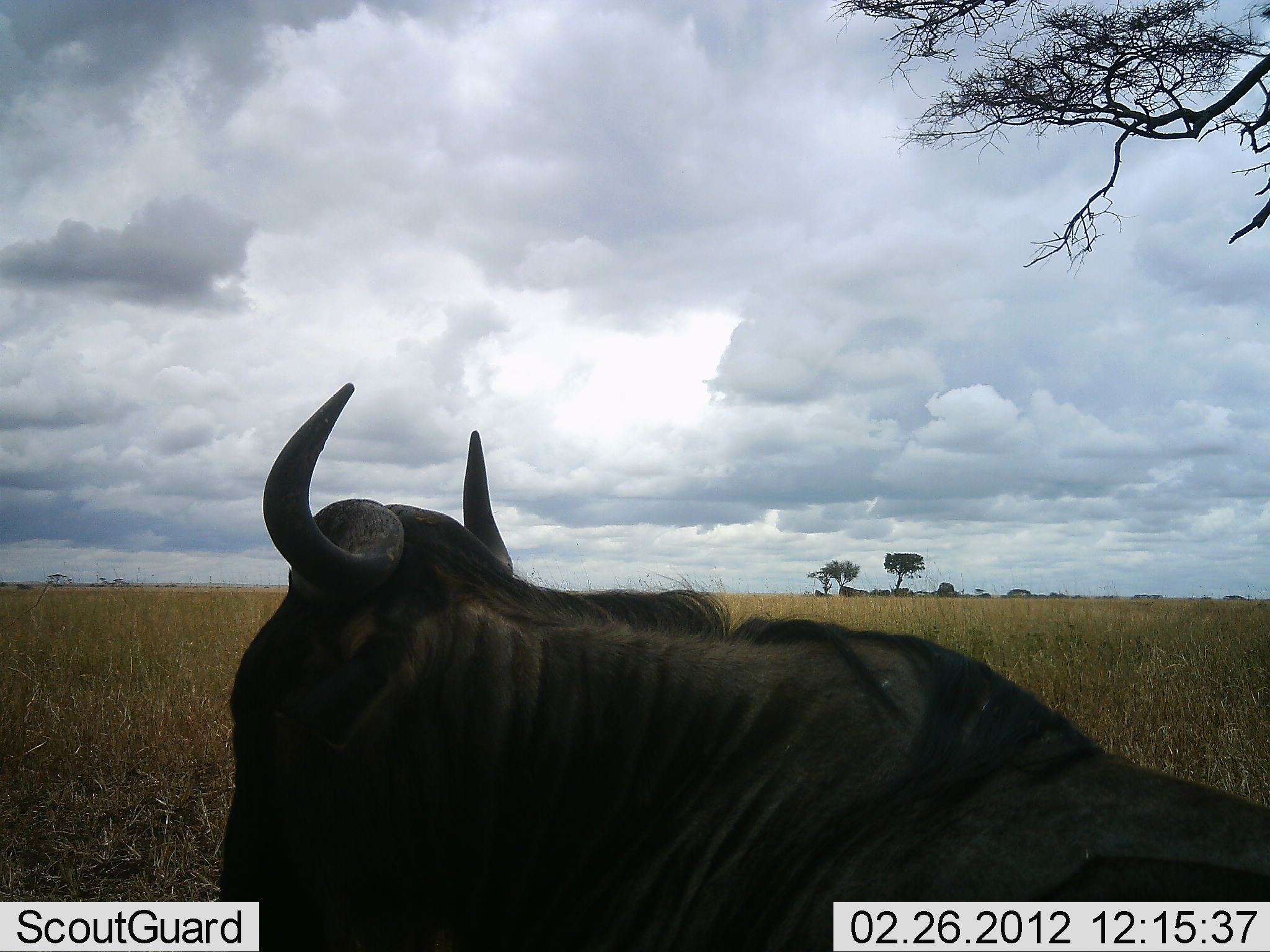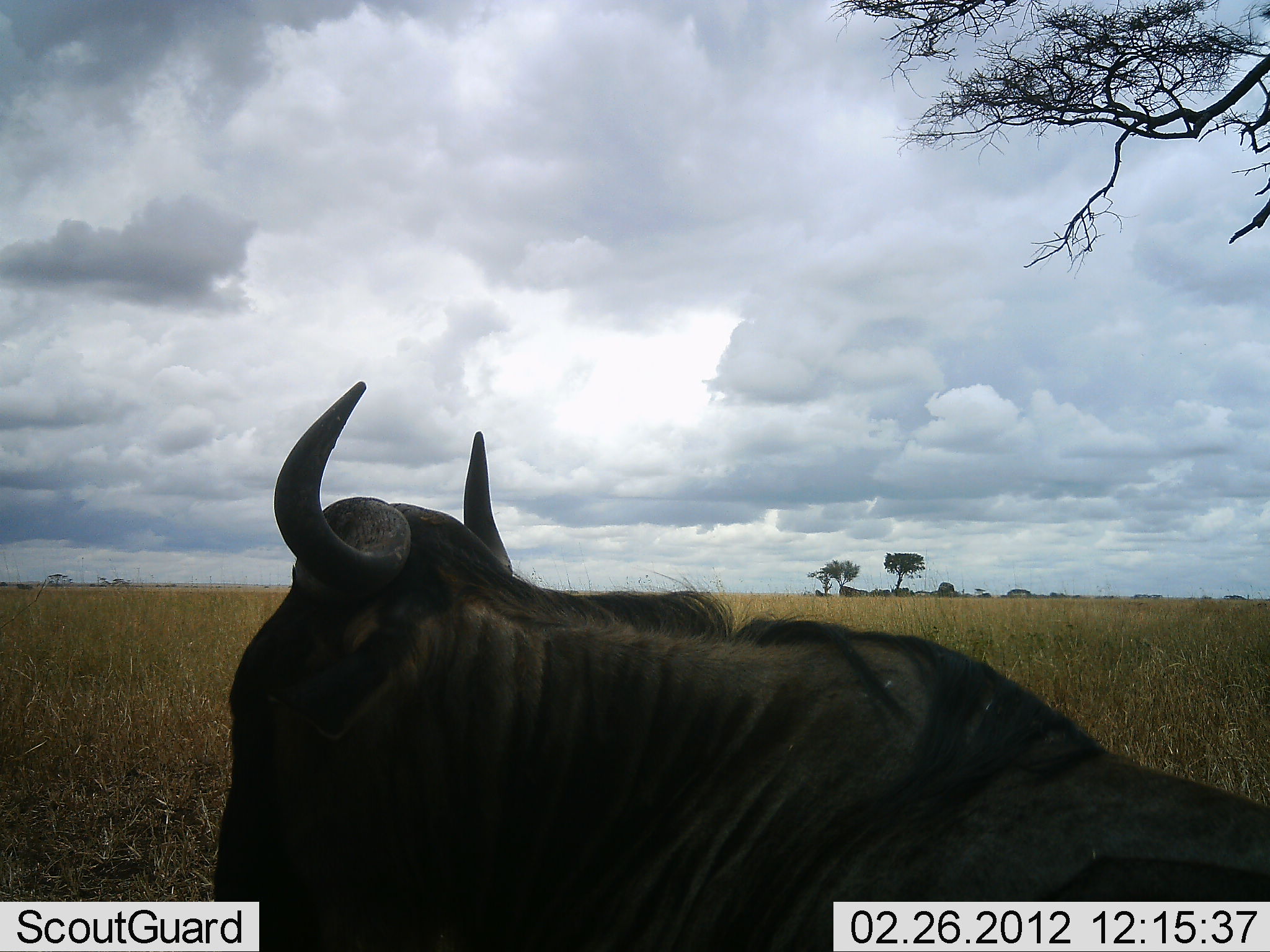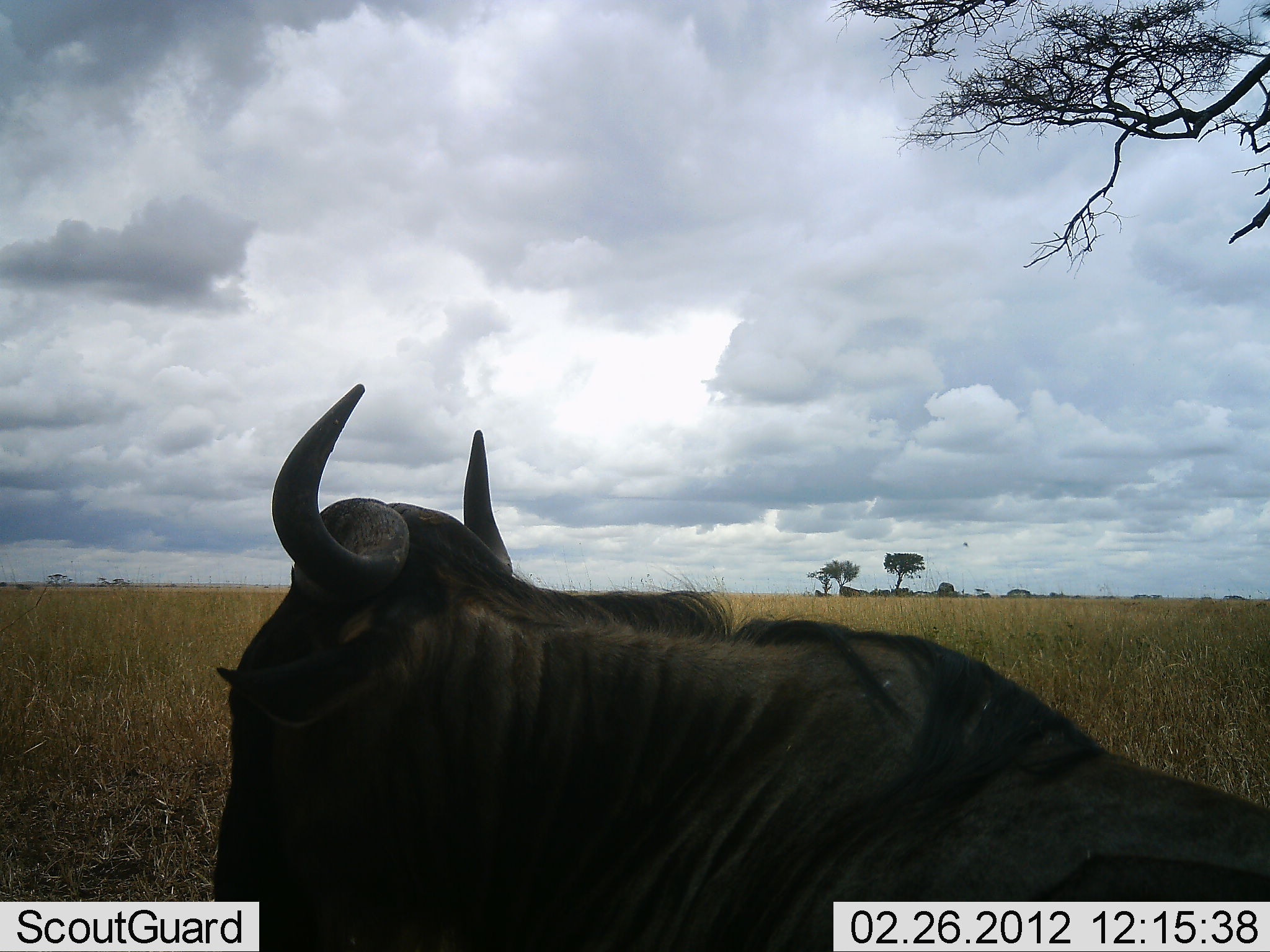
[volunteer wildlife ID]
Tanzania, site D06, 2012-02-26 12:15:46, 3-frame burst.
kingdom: Animalia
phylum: Chordata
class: Mammalia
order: Artiodactyla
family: Bovidae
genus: Connochaetes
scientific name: Connochaetes taurinus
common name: blue wildebeest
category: wildebeest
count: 1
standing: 28%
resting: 64%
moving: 0%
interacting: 0%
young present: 0%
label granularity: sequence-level